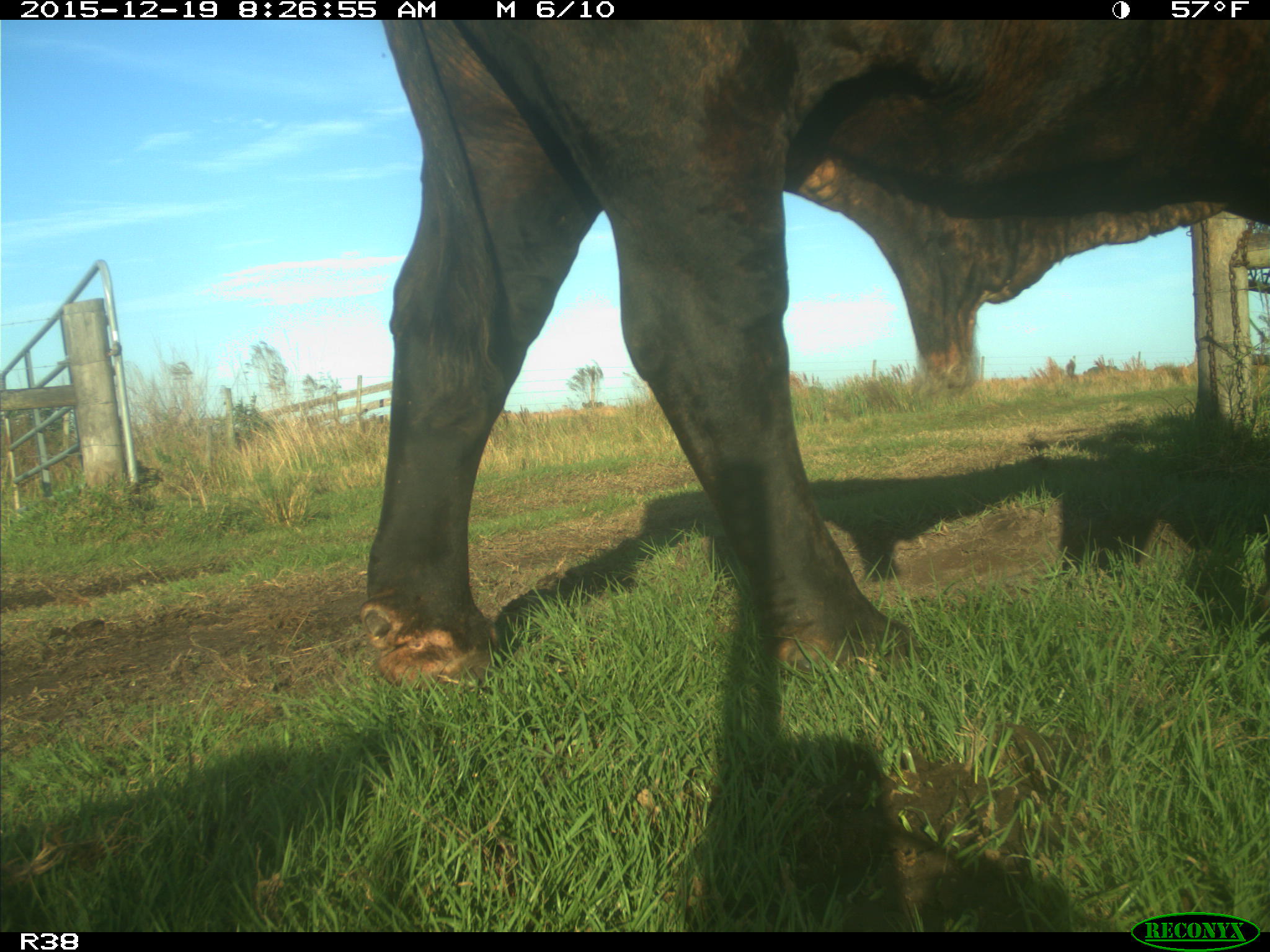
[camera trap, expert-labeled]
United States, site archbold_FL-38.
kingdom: Animalia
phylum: Chordata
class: Mammalia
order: Artiodactyla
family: Bovidae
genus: Bos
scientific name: Bos taurus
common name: domestic cow